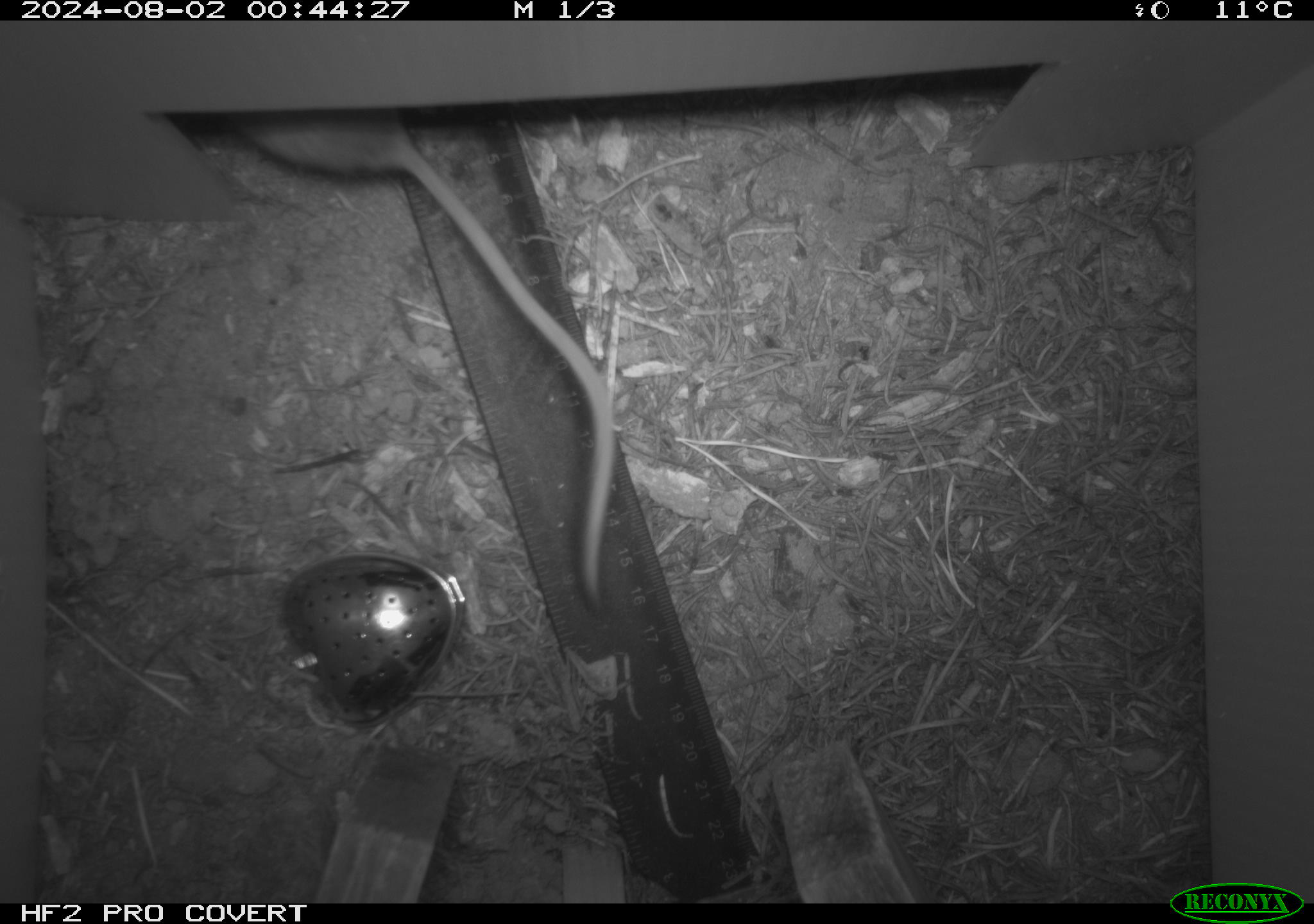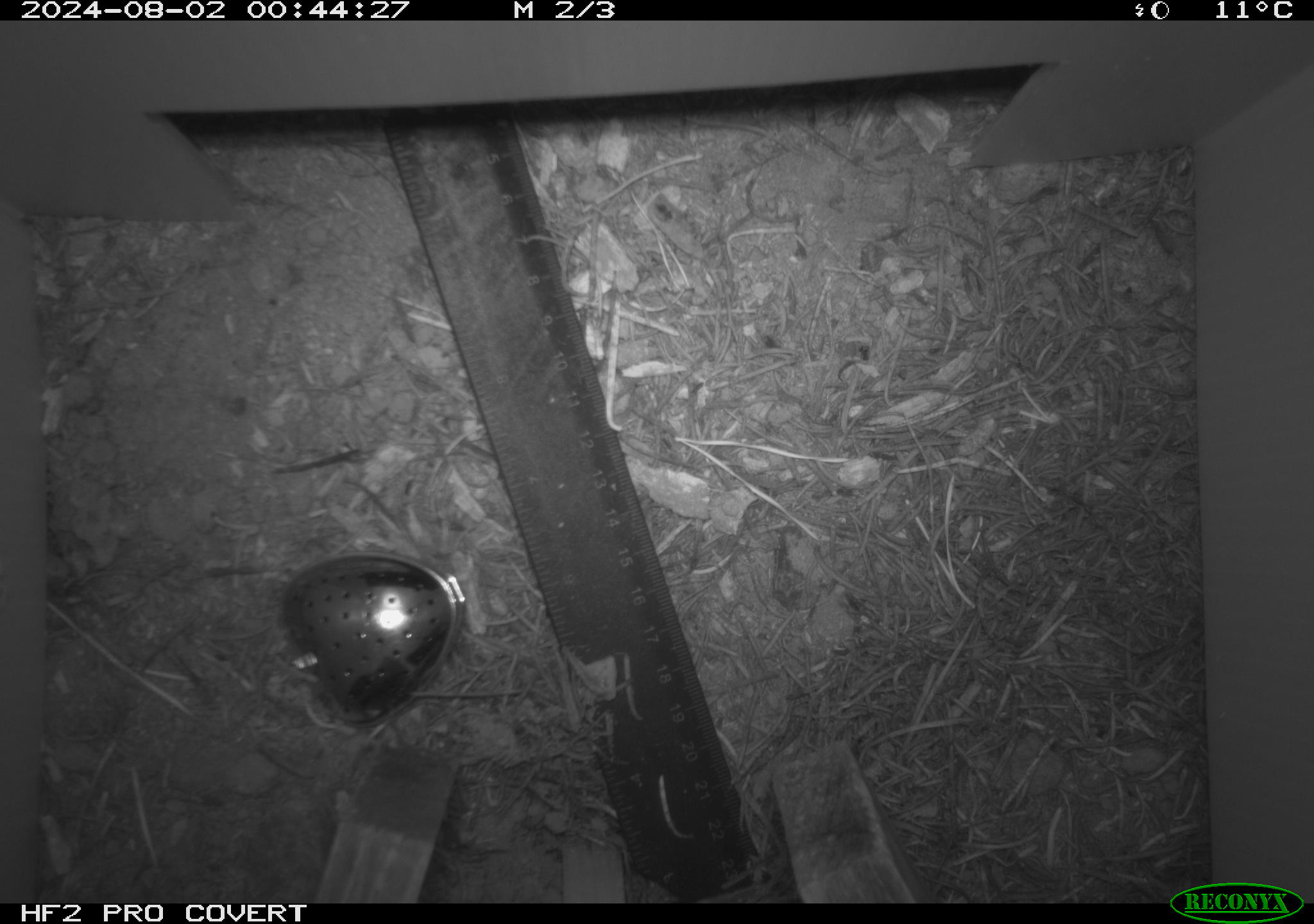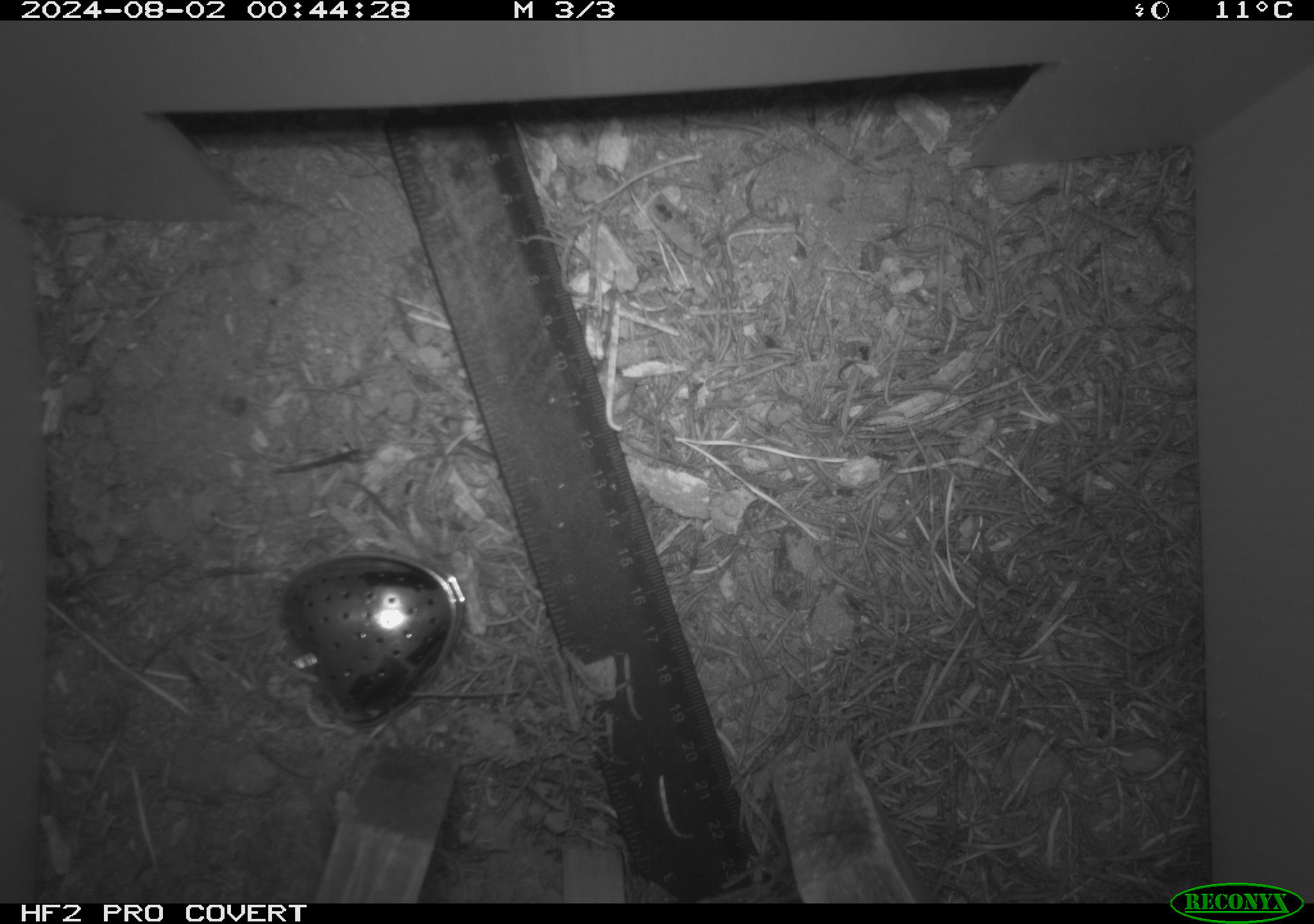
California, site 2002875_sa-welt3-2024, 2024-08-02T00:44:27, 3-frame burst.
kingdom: Animalia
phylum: Chordata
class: Mammalia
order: Rodentia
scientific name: Rodentia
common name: mouse species